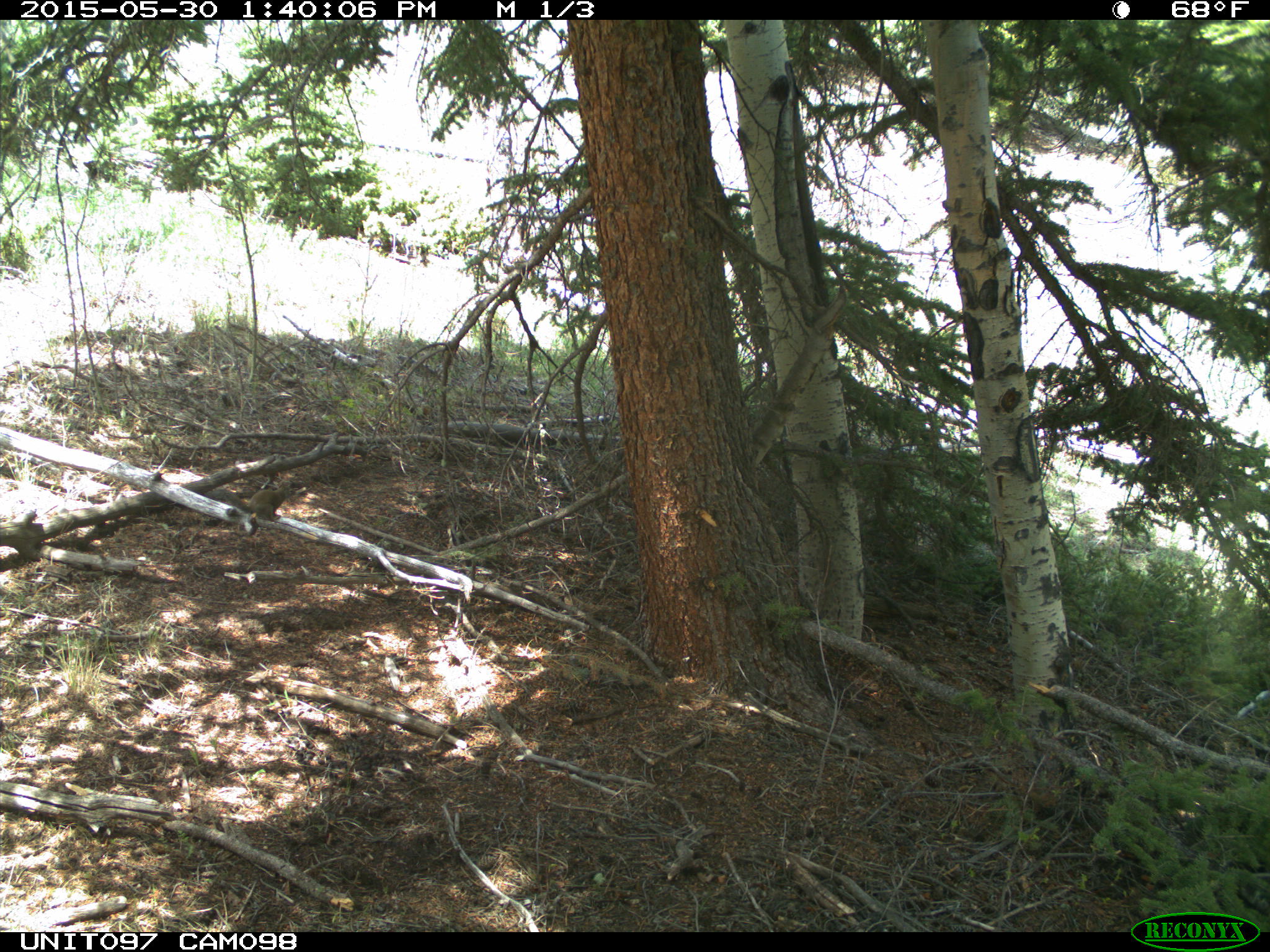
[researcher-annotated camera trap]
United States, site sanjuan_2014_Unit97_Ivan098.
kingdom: Animalia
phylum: Chordata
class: Mammalia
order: Rodentia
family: Sciuridae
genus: Tamiasciurus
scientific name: Tamiasciurus hudsonicus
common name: american red squirrel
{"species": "Tamiasciurus hudsonicus (american red squirrel)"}